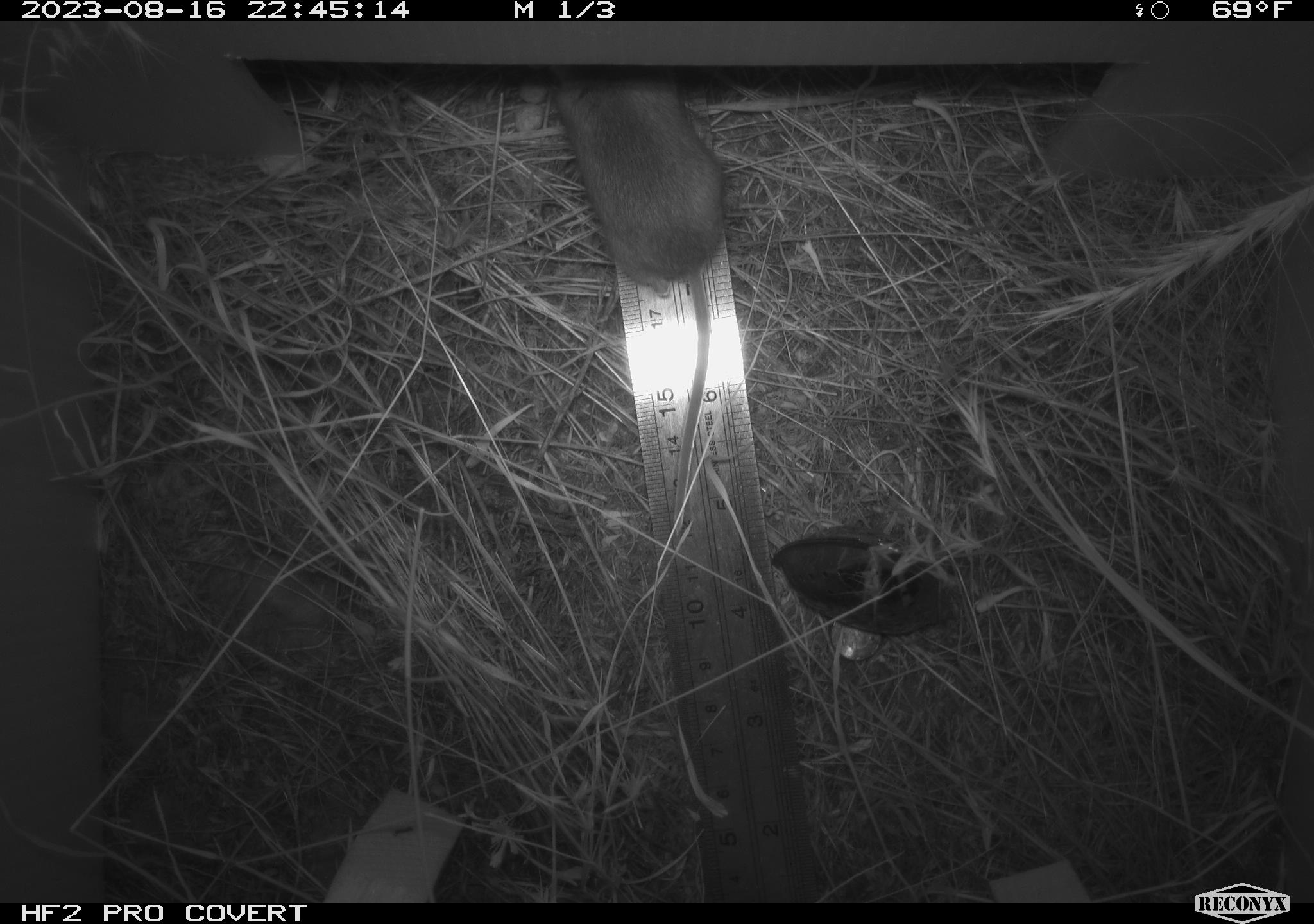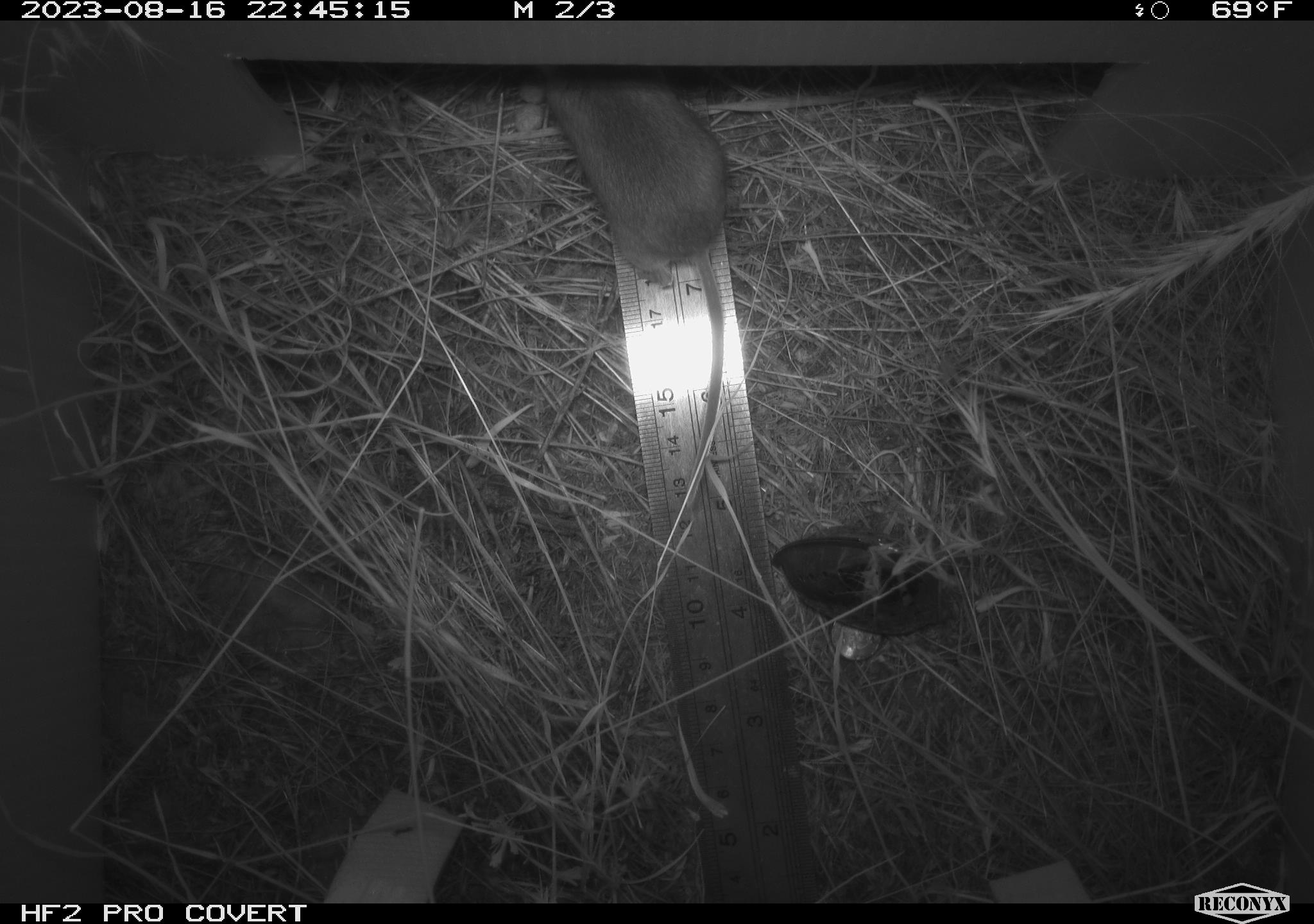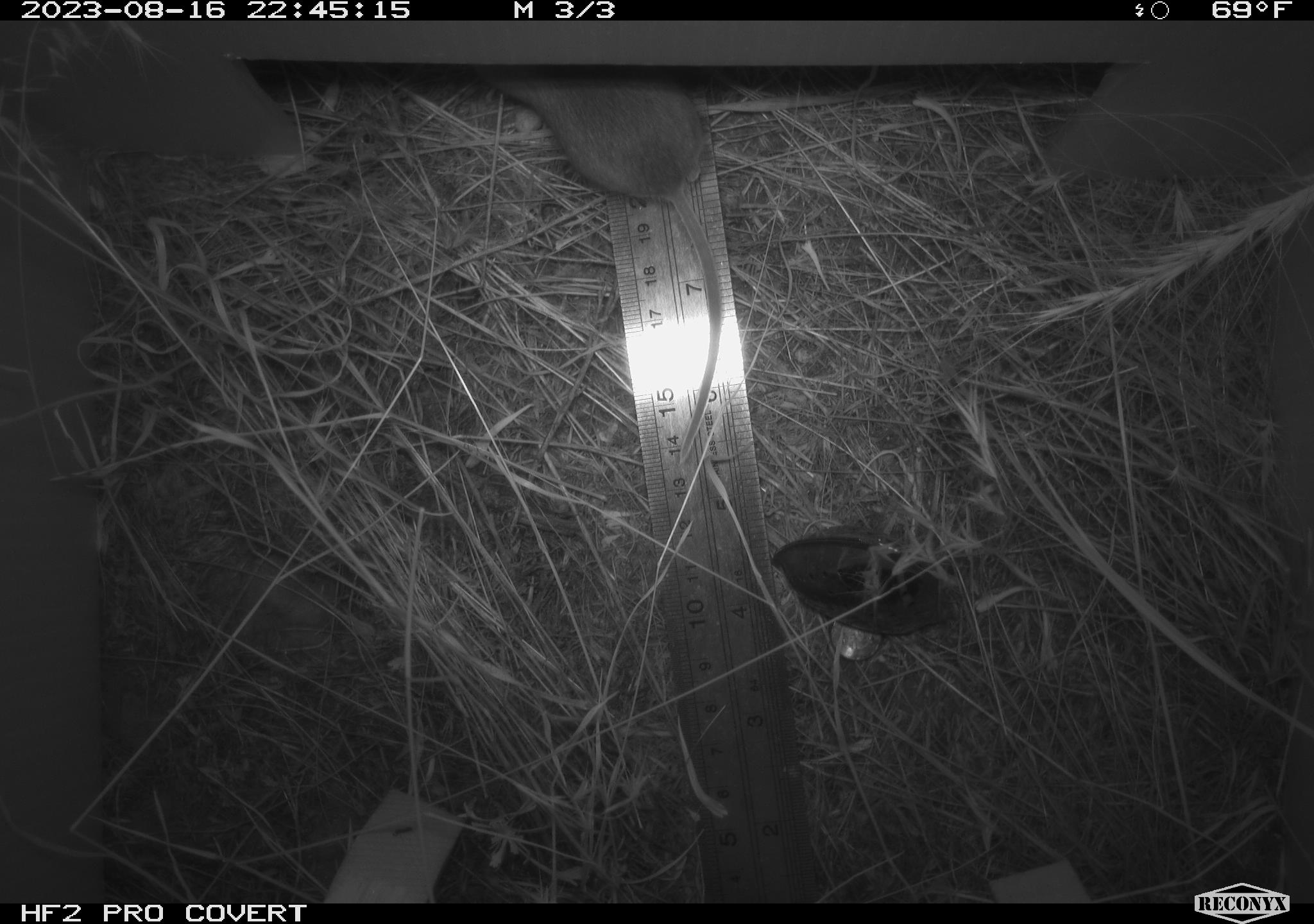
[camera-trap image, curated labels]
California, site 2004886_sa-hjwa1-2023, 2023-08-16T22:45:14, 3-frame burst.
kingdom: Animalia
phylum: Chordata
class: Mammalia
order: Rodentia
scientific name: Rodentia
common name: mouse species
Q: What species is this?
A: Mouse species (Rodentia).